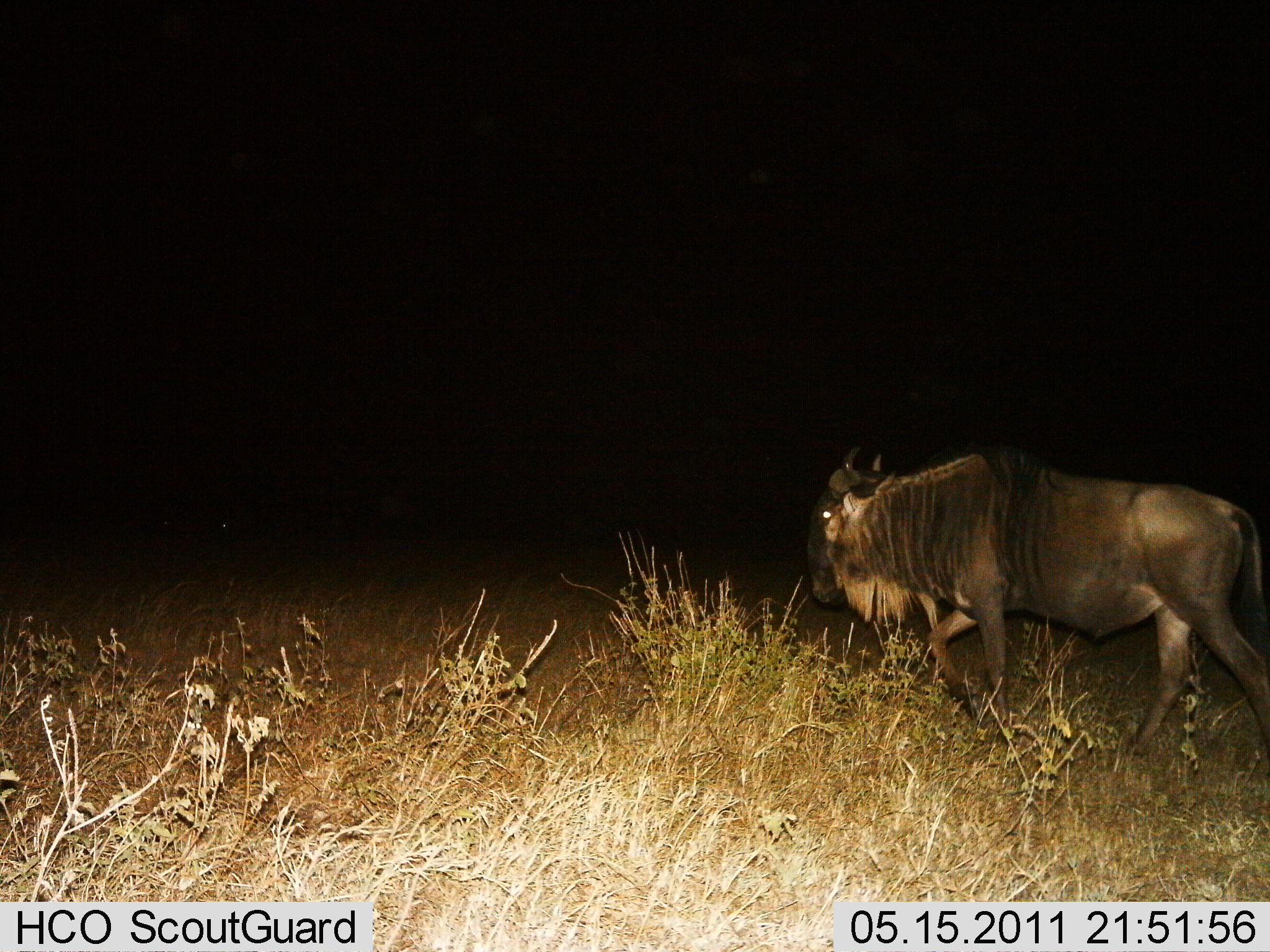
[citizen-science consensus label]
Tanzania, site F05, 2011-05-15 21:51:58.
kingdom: Animalia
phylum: Chordata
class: Mammalia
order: Artiodactyla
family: Bovidae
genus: Connochaetes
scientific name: Connochaetes taurinus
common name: blue wildebeest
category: wildebeest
Wildebeest (blue wildebeest) (Connochaetes taurinus), count 1. Behavior (volunteer vote fractions): standing 0%, resting 0%, moving 100%, interacting 0%. Young present (vote fraction): 0%. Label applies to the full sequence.